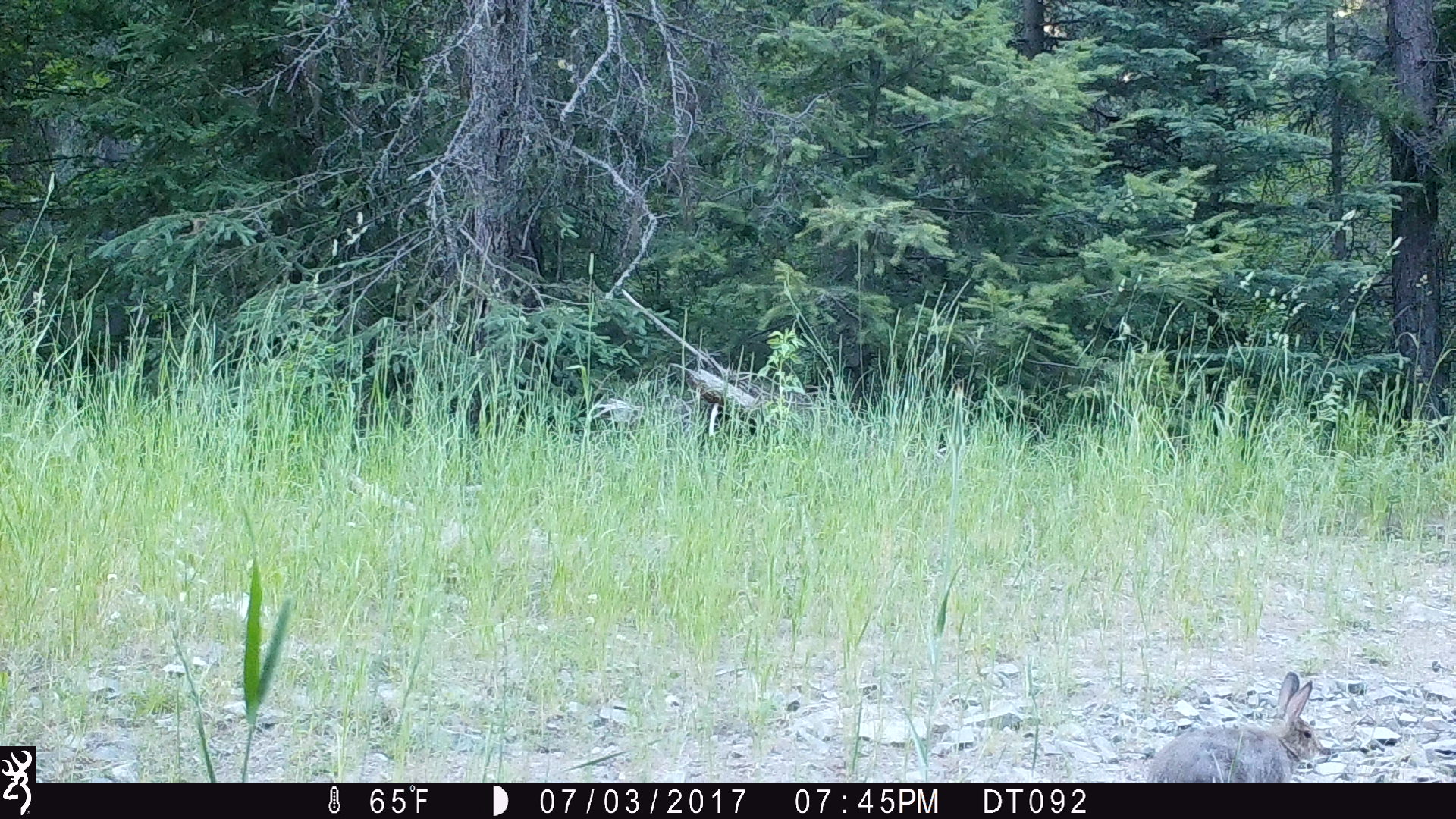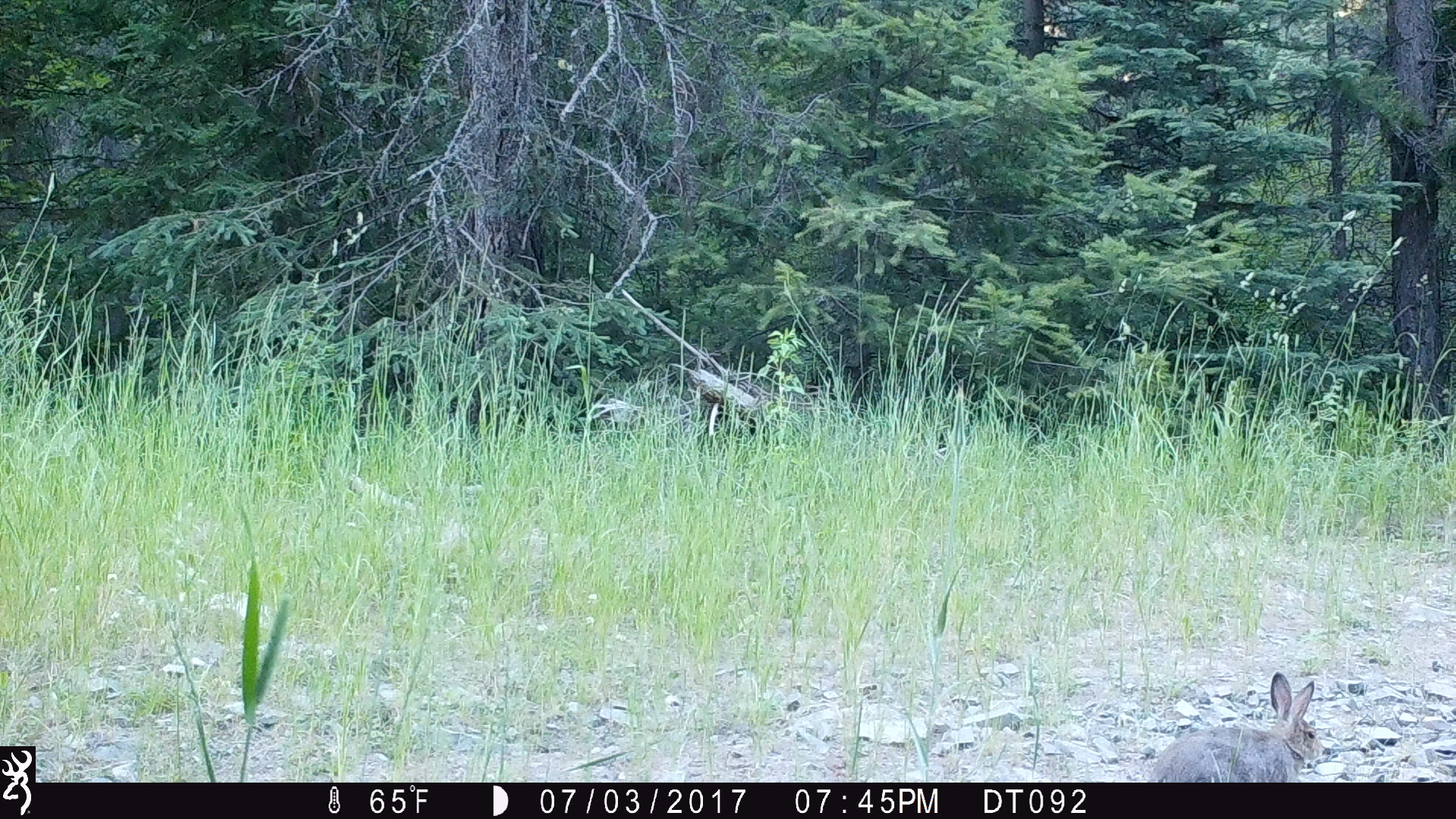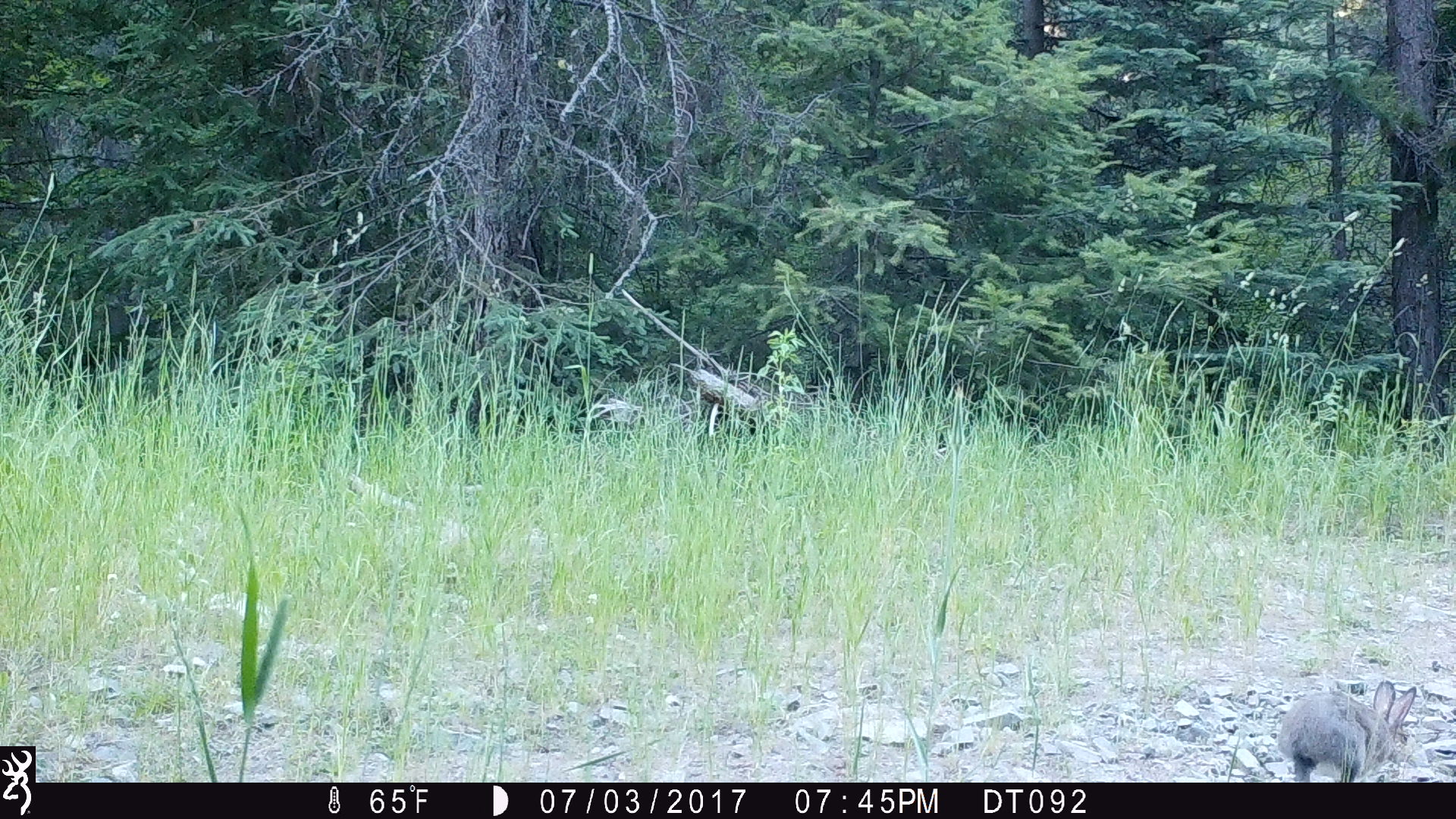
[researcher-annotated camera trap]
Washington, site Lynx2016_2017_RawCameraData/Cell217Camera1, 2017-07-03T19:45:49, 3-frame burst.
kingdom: Animalia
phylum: Chordata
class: Mammalia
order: Lagomorpha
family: Leporidae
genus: Lepus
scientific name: Lepus americanus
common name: snowshoe hare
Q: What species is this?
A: Lepus americanus (snowshoe hare).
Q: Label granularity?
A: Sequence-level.